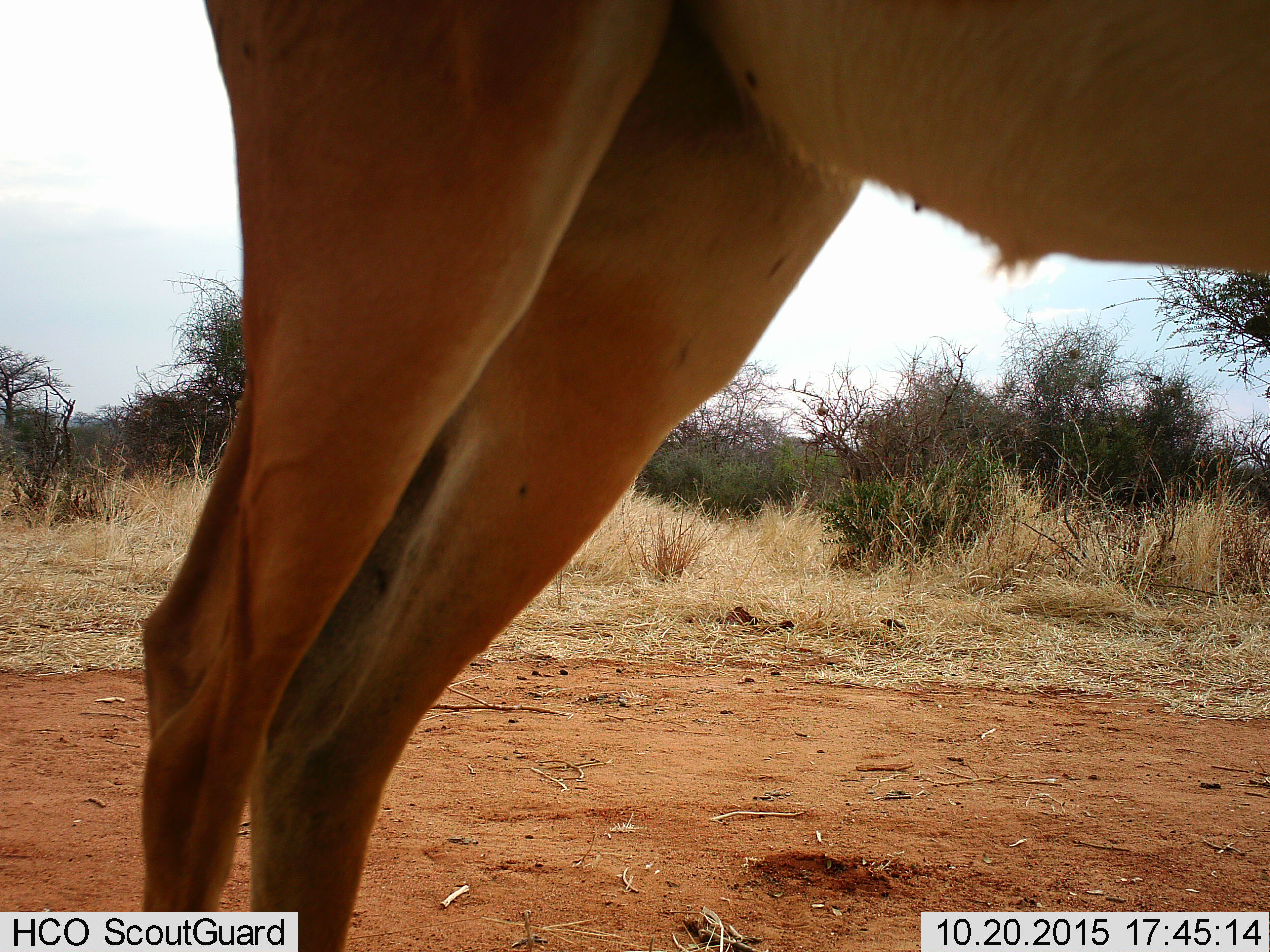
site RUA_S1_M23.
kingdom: Animalia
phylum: Chordata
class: Mammalia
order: Artiodactyla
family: Bovidae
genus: Aepyceros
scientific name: Aepyceros melampus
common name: impala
Impala (Aepyceros melampus), count 1. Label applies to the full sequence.